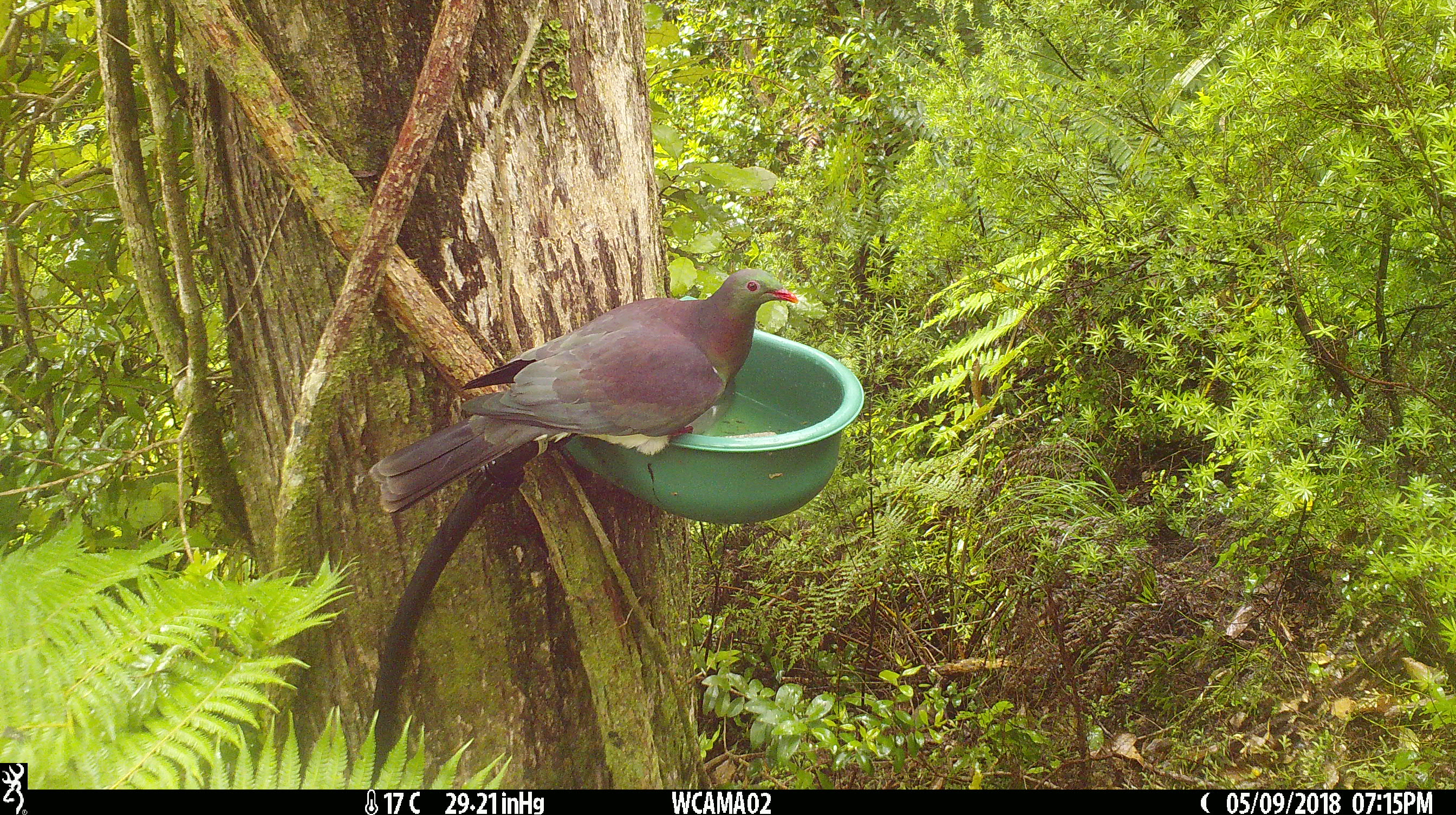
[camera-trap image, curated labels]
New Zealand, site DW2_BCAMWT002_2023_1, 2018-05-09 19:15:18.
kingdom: Animalia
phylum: Chordata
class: Aves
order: Columbiformes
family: Columbidae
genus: Hemiphaga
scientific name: Hemiphaga novaeseelandiae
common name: new zealand pigeon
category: kereru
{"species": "kereru (new zealand pigeon) (Hemiphaga novaeseelandiae)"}